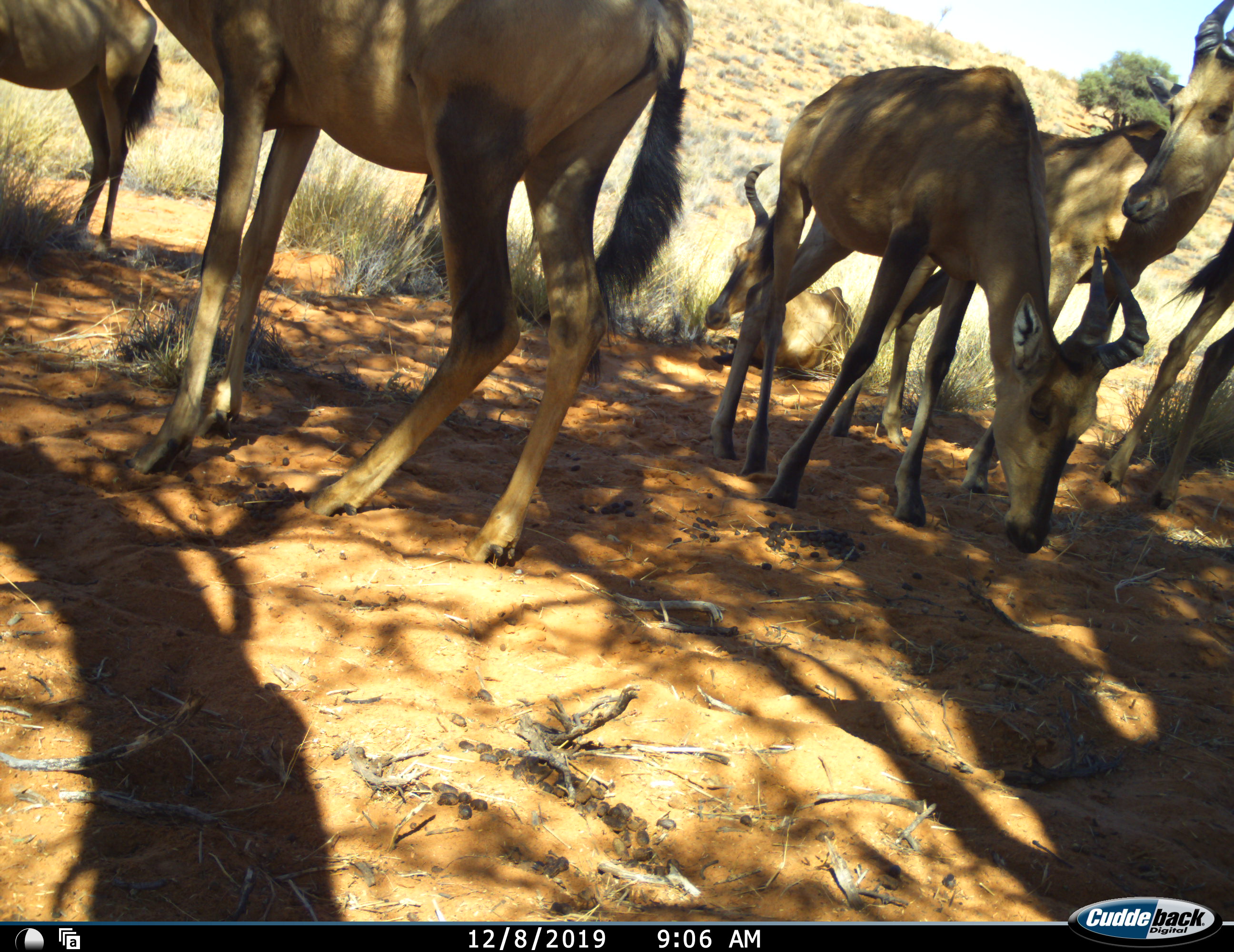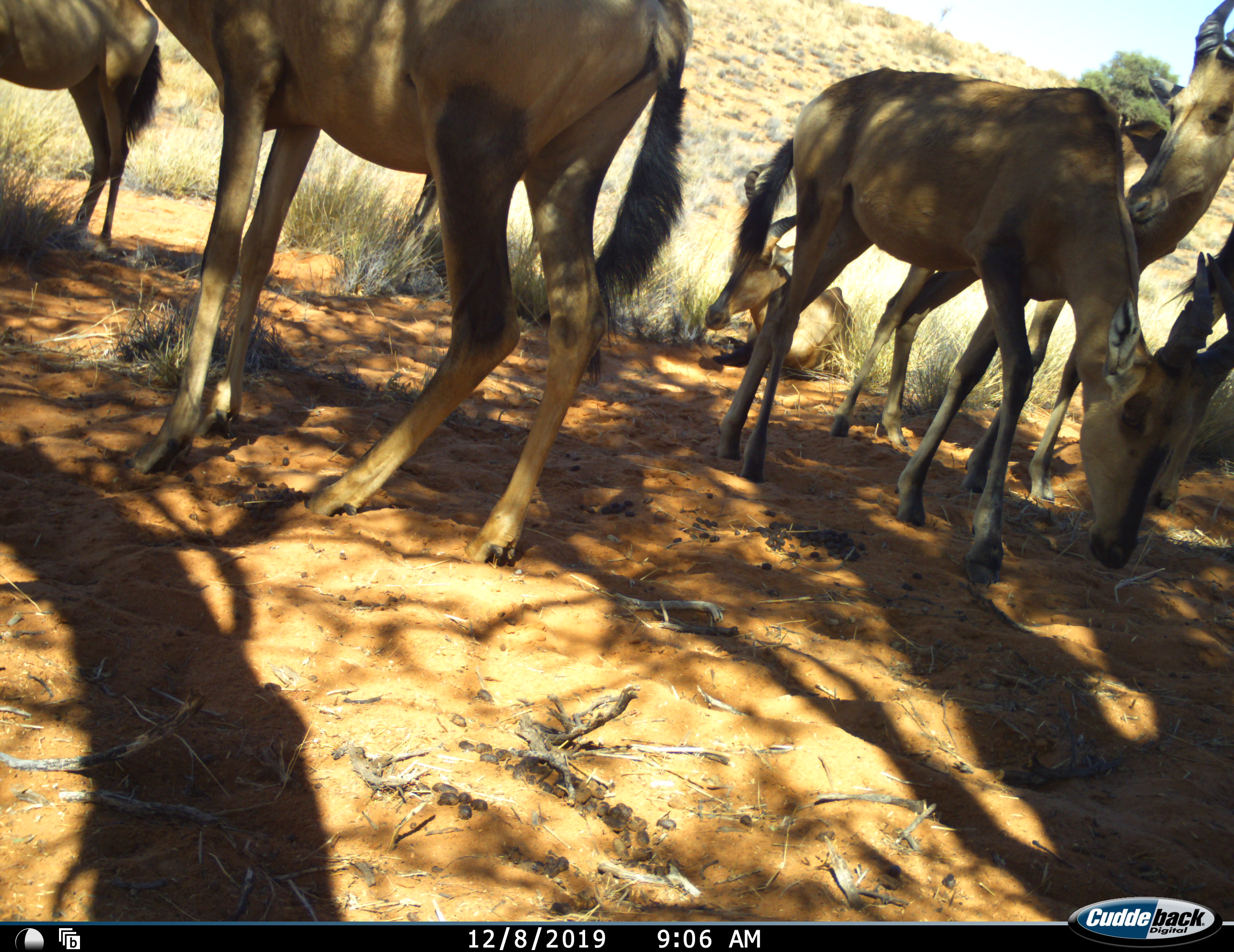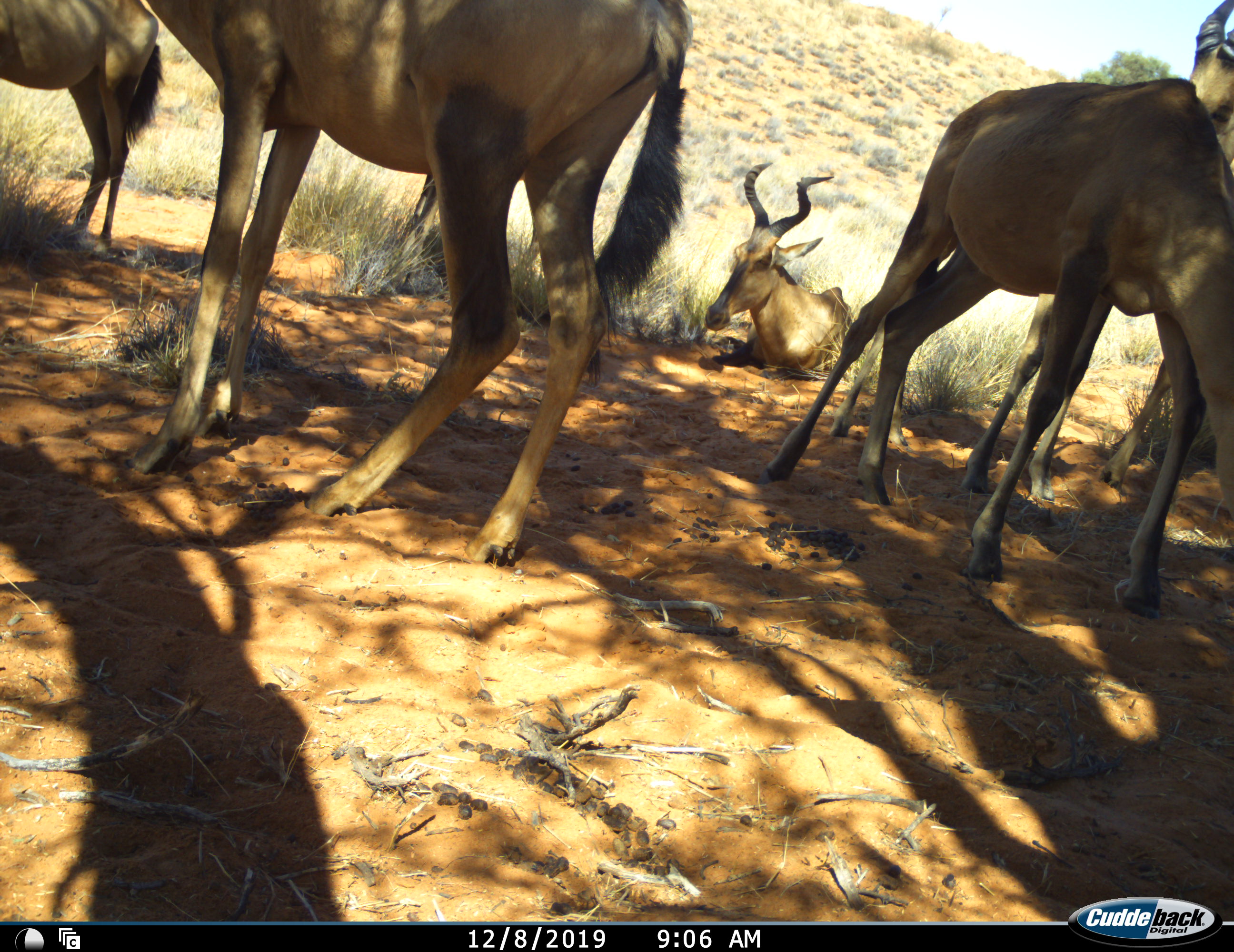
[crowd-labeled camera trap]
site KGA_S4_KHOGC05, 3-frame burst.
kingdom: Animalia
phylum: Chordata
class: Mammalia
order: Artiodactyla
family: Bovidae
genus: Alcelaphus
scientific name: Alcelaphus buselaphus caama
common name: red hartebeest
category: hartebeestred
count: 6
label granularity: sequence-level